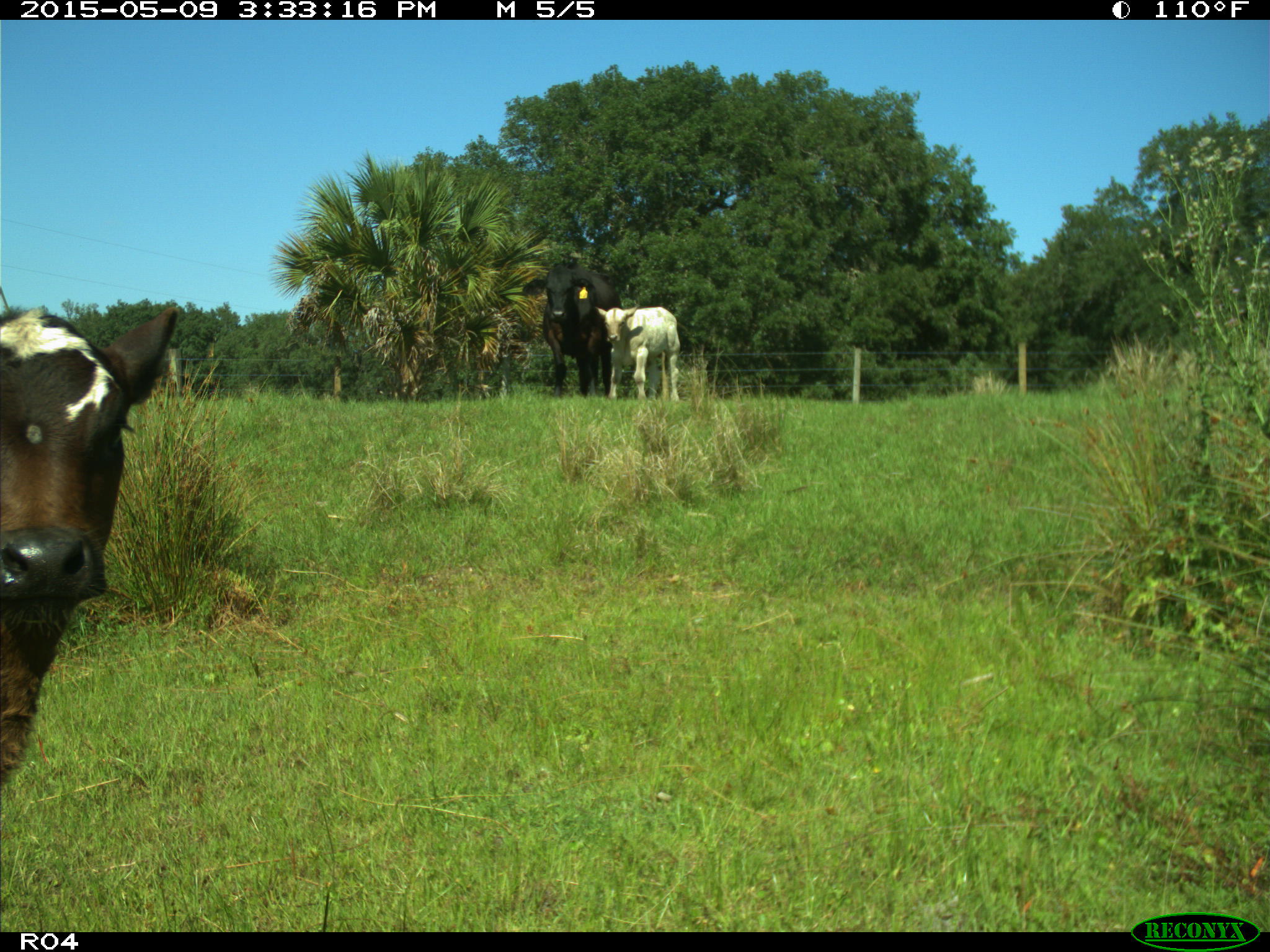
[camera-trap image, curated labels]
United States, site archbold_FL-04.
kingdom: Animalia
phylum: Chordata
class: Mammalia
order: Artiodactyla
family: Bovidae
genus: Bos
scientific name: Bos taurus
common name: domestic cow